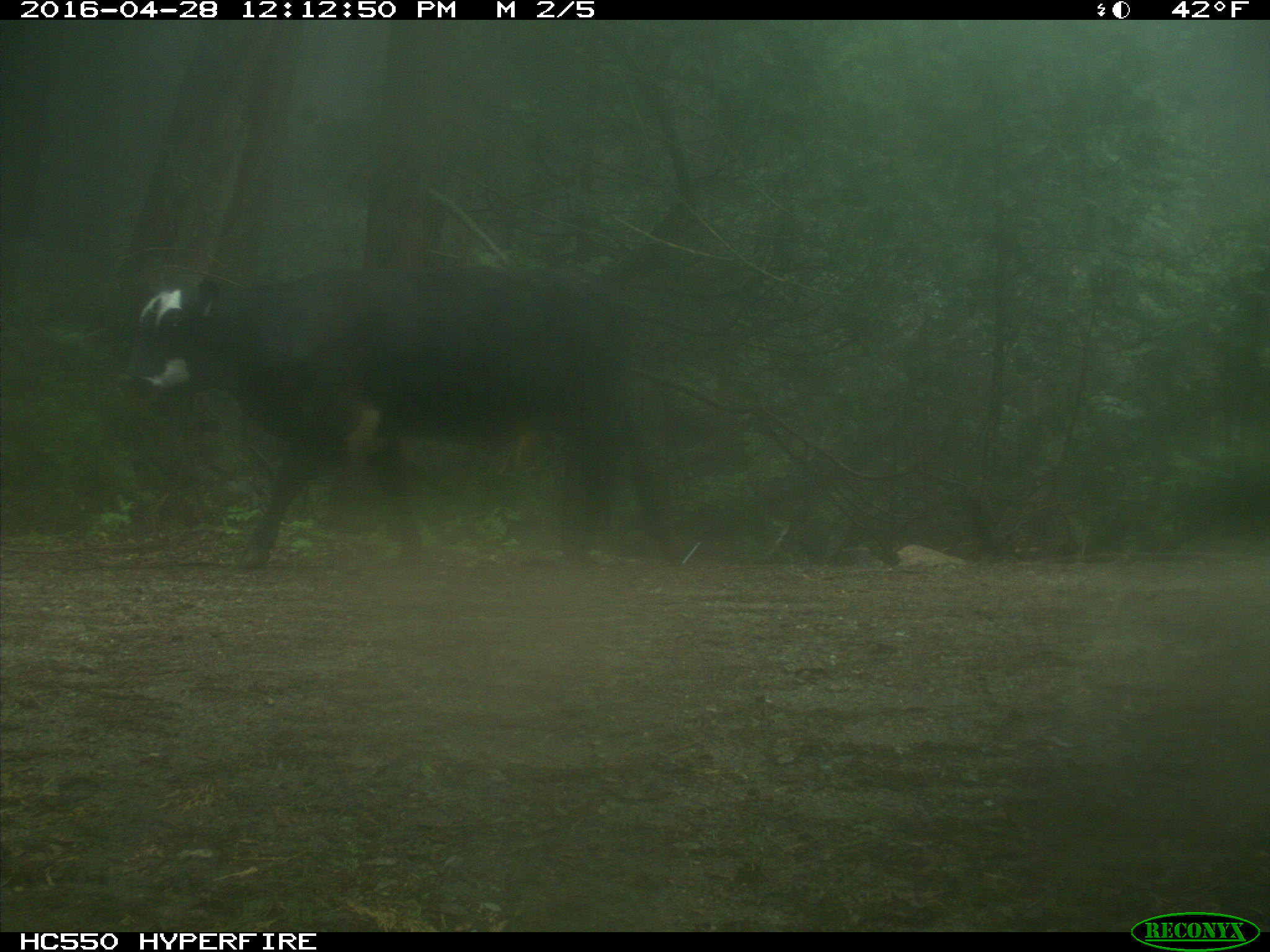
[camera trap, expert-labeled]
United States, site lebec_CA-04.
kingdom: Animalia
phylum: Chordata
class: Mammalia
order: Artiodactyla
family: Bovidae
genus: Bos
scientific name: Bos taurus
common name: domestic cow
Bos taurus (domestic cow).